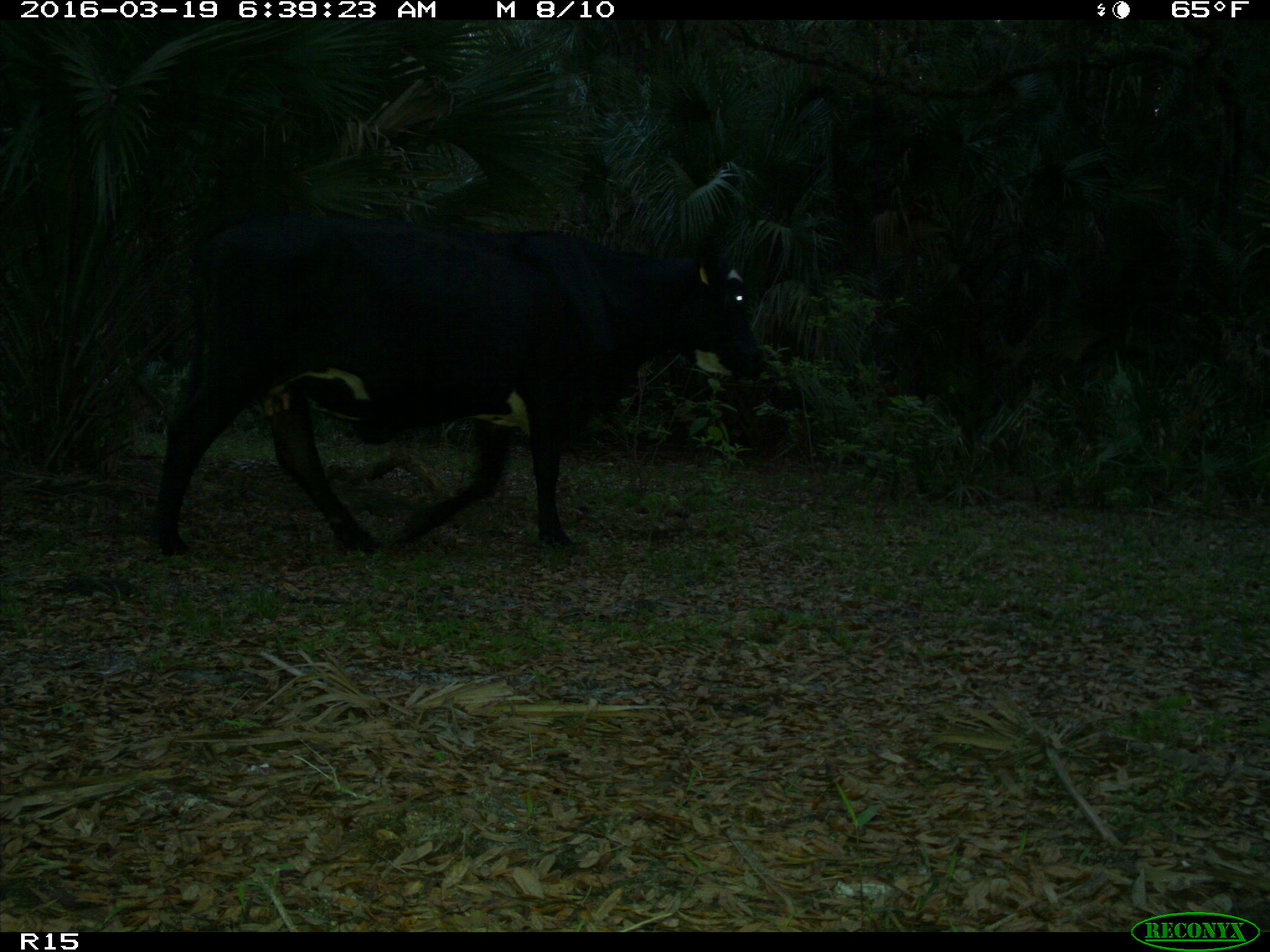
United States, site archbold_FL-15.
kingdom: Animalia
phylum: Chordata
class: Mammalia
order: Artiodactyla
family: Bovidae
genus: Bos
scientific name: Bos taurus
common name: domestic cow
Bos taurus (domestic cow).